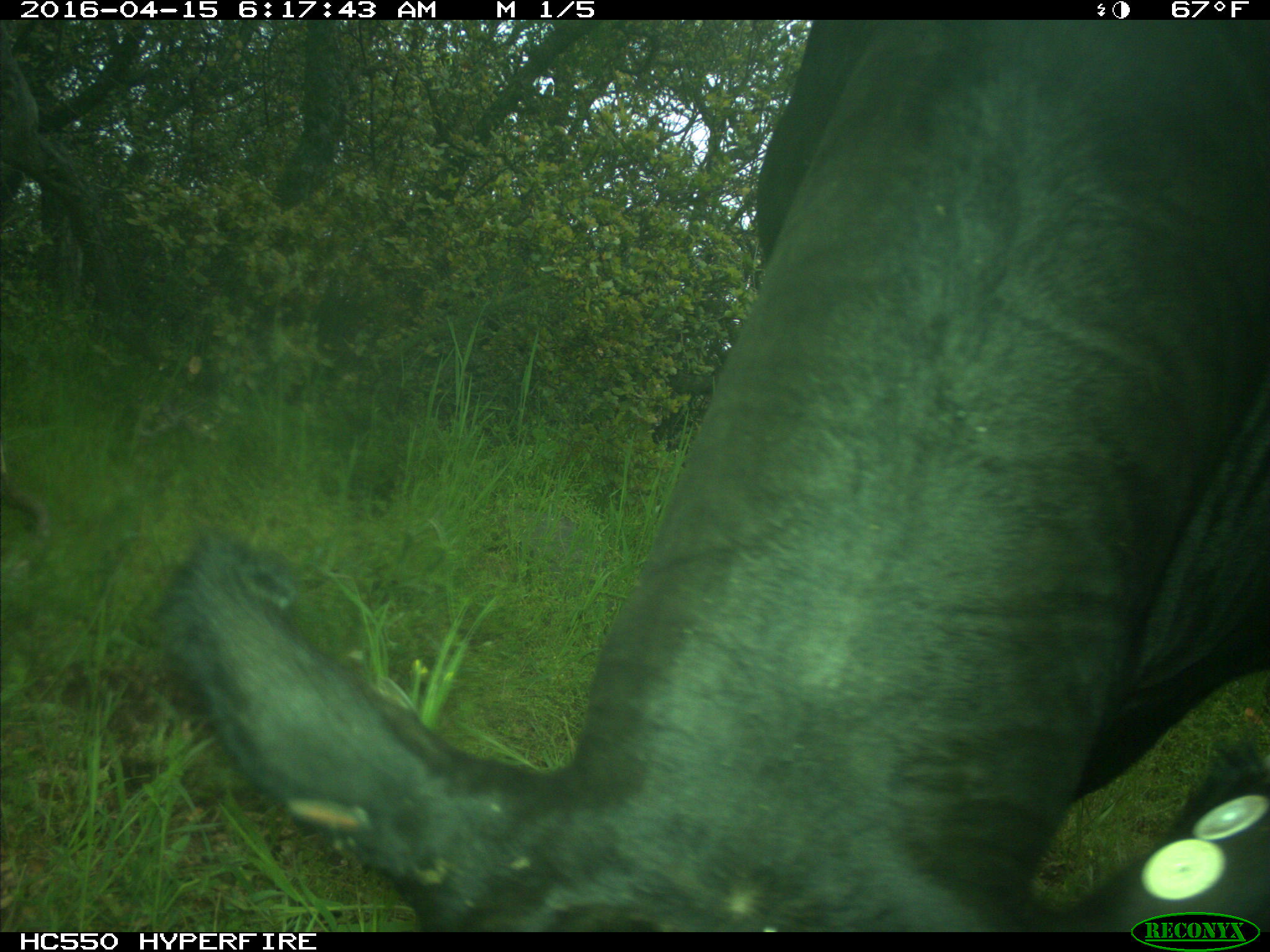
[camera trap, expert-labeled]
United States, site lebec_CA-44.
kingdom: Animalia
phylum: Chordata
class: Mammalia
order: Artiodactyla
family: Bovidae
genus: Bos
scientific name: Bos taurus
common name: domestic cow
Bos taurus (domestic cow).